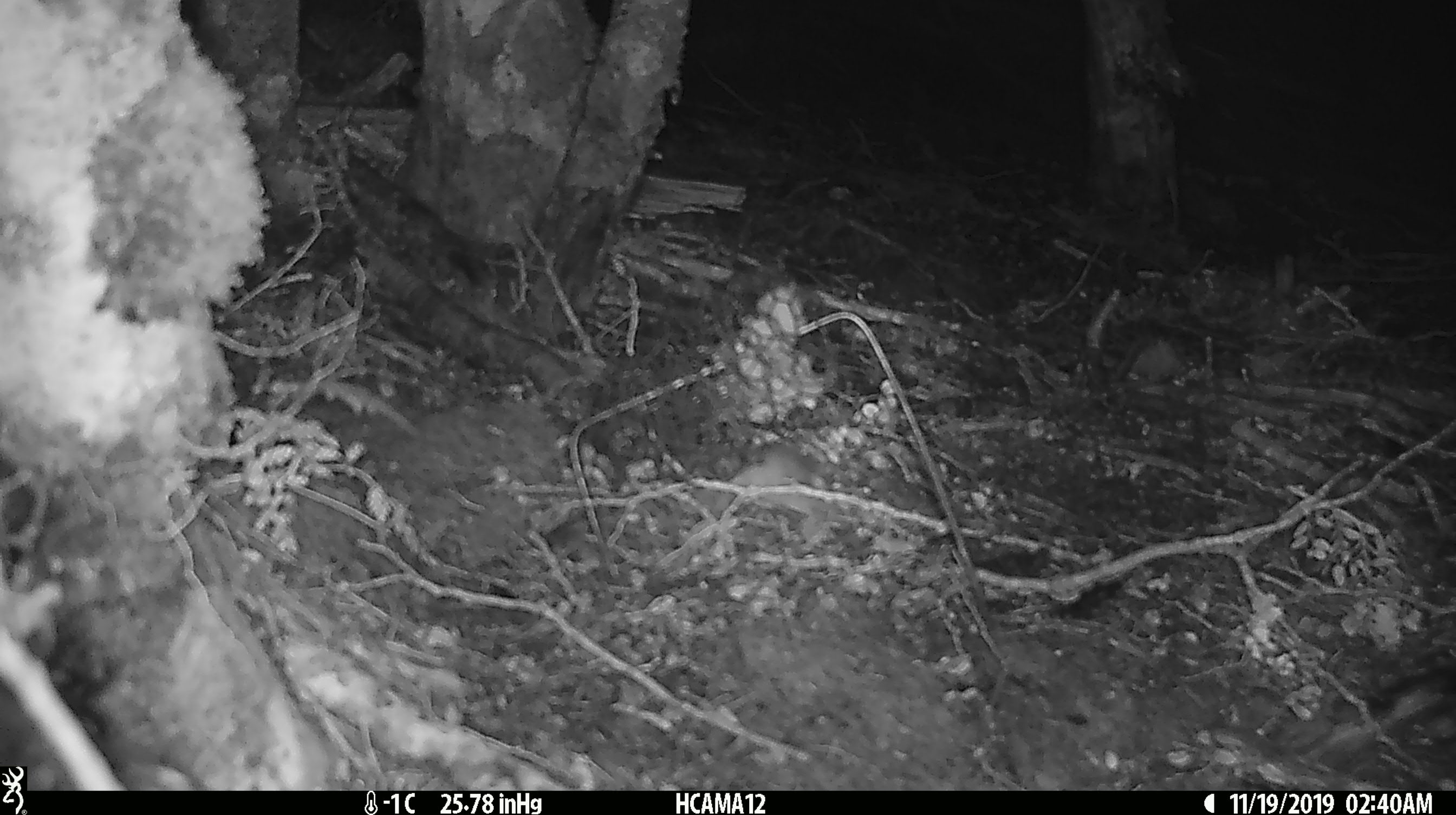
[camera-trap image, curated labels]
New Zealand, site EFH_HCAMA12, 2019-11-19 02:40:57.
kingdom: Animalia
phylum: Chordata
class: Mammalia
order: Rodentia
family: Muridae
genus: Mus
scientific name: Mus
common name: mouse